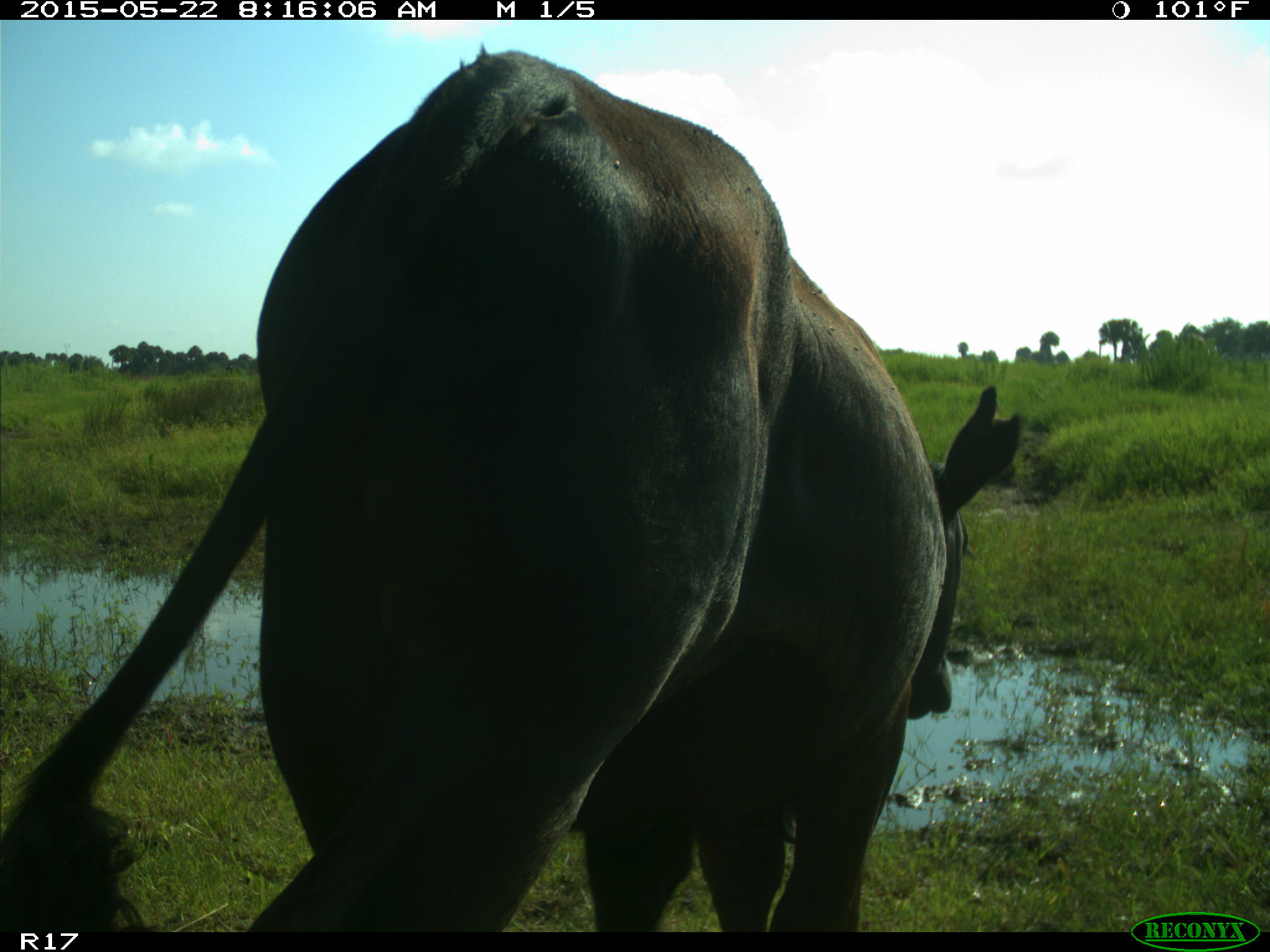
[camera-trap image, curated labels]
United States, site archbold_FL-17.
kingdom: Animalia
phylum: Chordata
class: Mammalia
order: Artiodactyla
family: Bovidae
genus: Bos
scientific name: Bos taurus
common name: domestic cow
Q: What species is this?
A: Bos taurus (domestic cow).